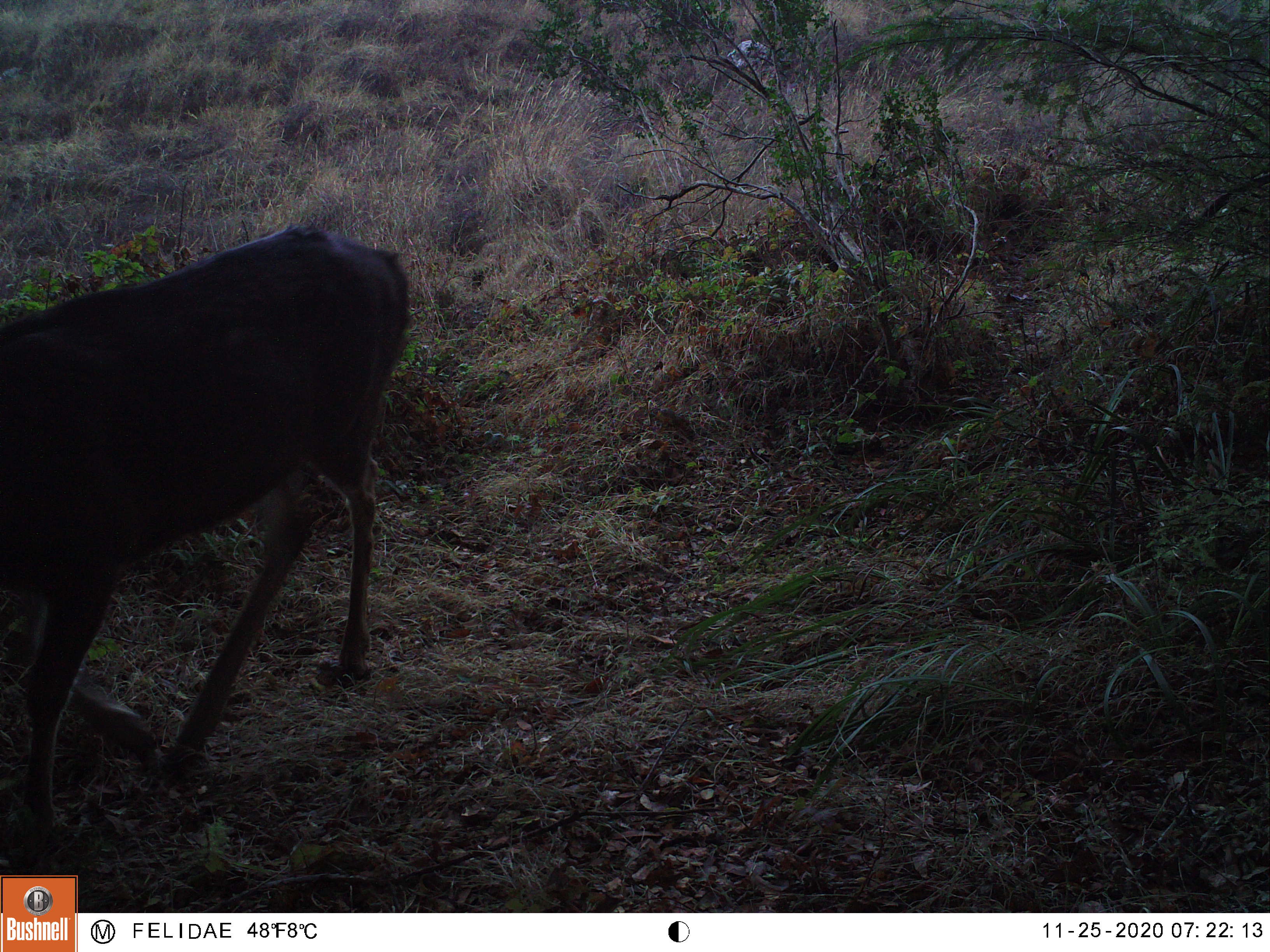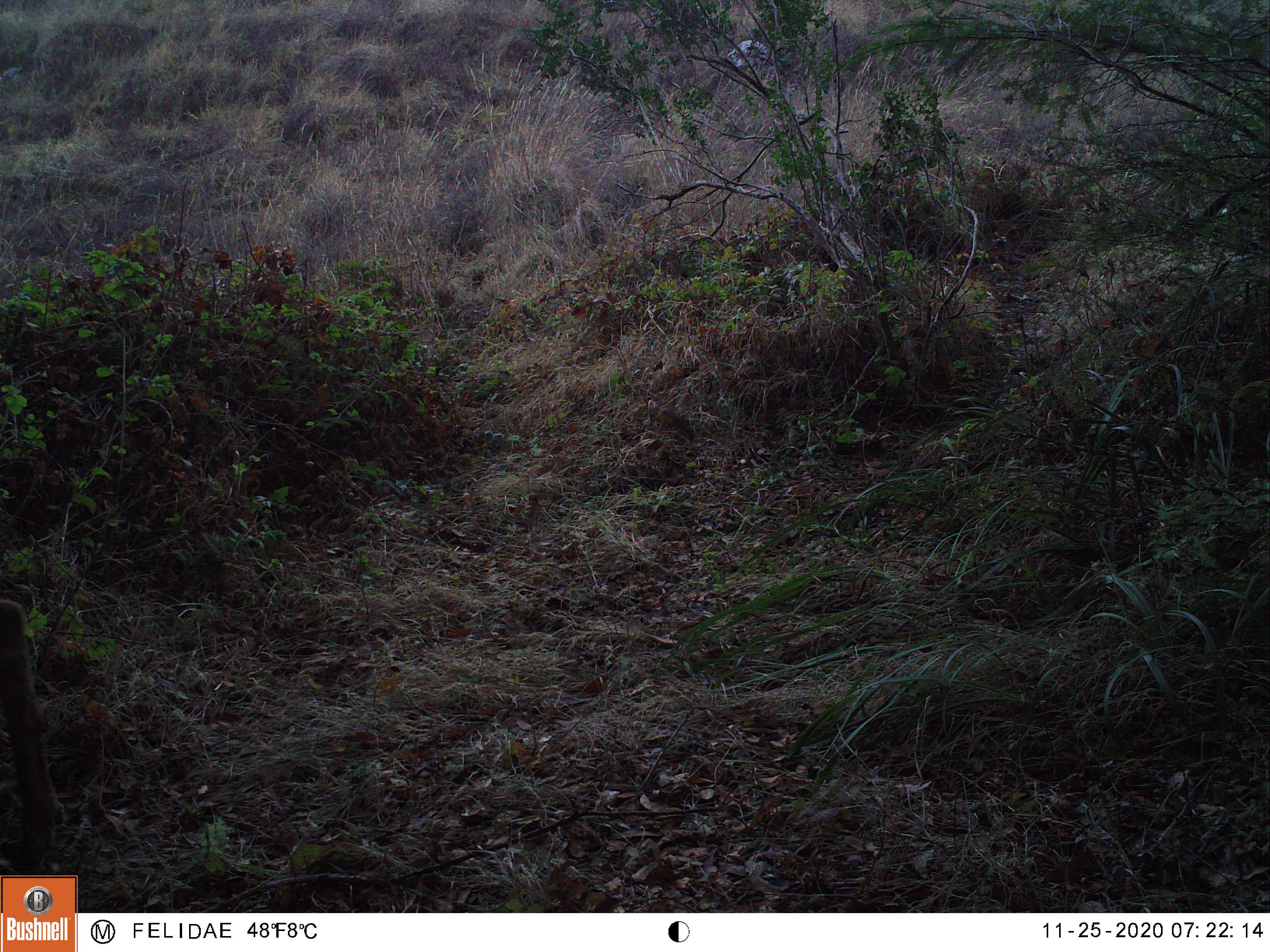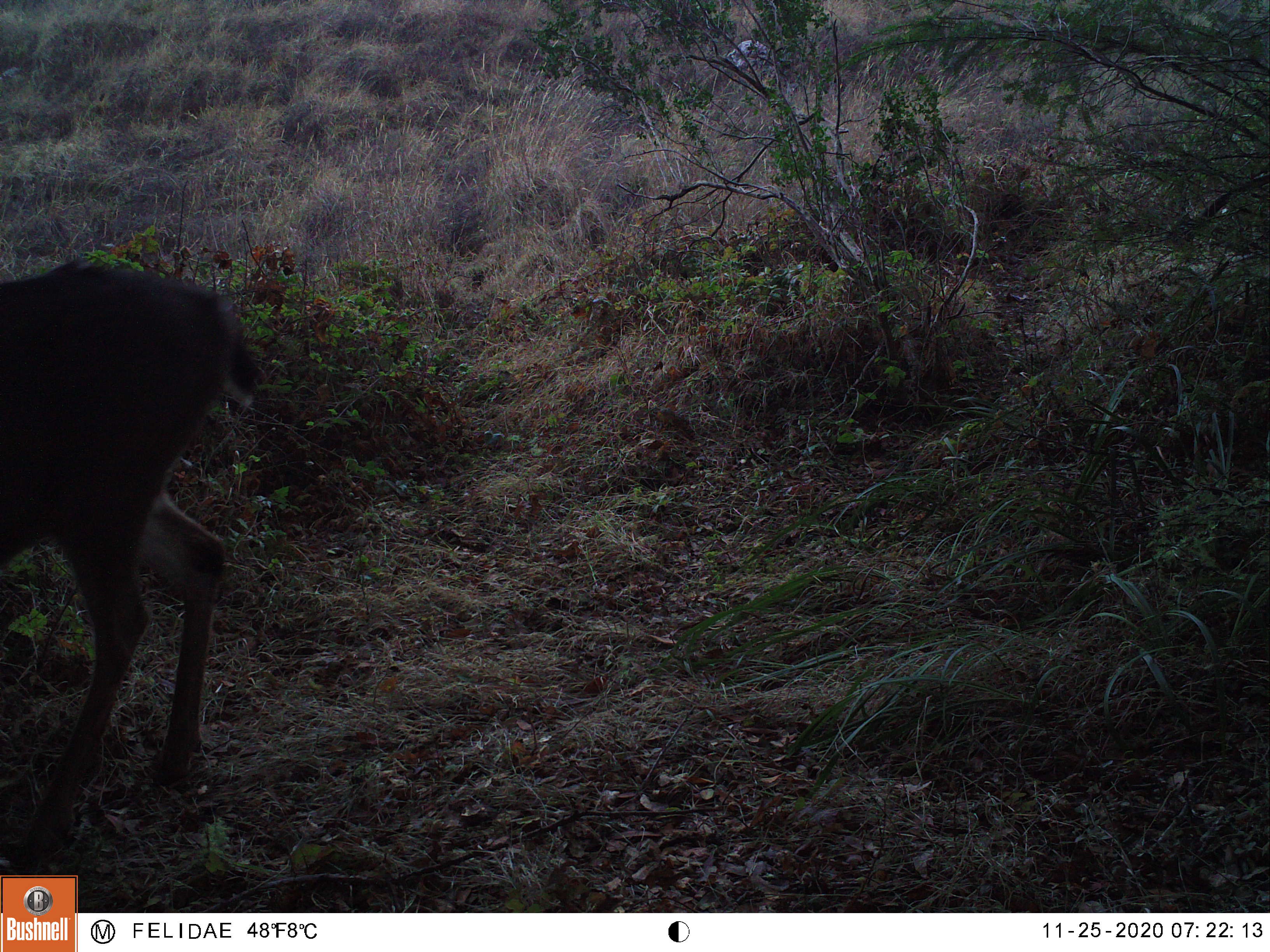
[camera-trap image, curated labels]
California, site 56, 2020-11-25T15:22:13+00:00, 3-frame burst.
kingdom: Animalia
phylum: Chordata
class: Mammalia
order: Artiodactyla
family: Cervidae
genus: Odocoileus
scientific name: Odocoileus hemionus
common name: mule deer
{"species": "mule deer (Odocoileus hemionus)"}